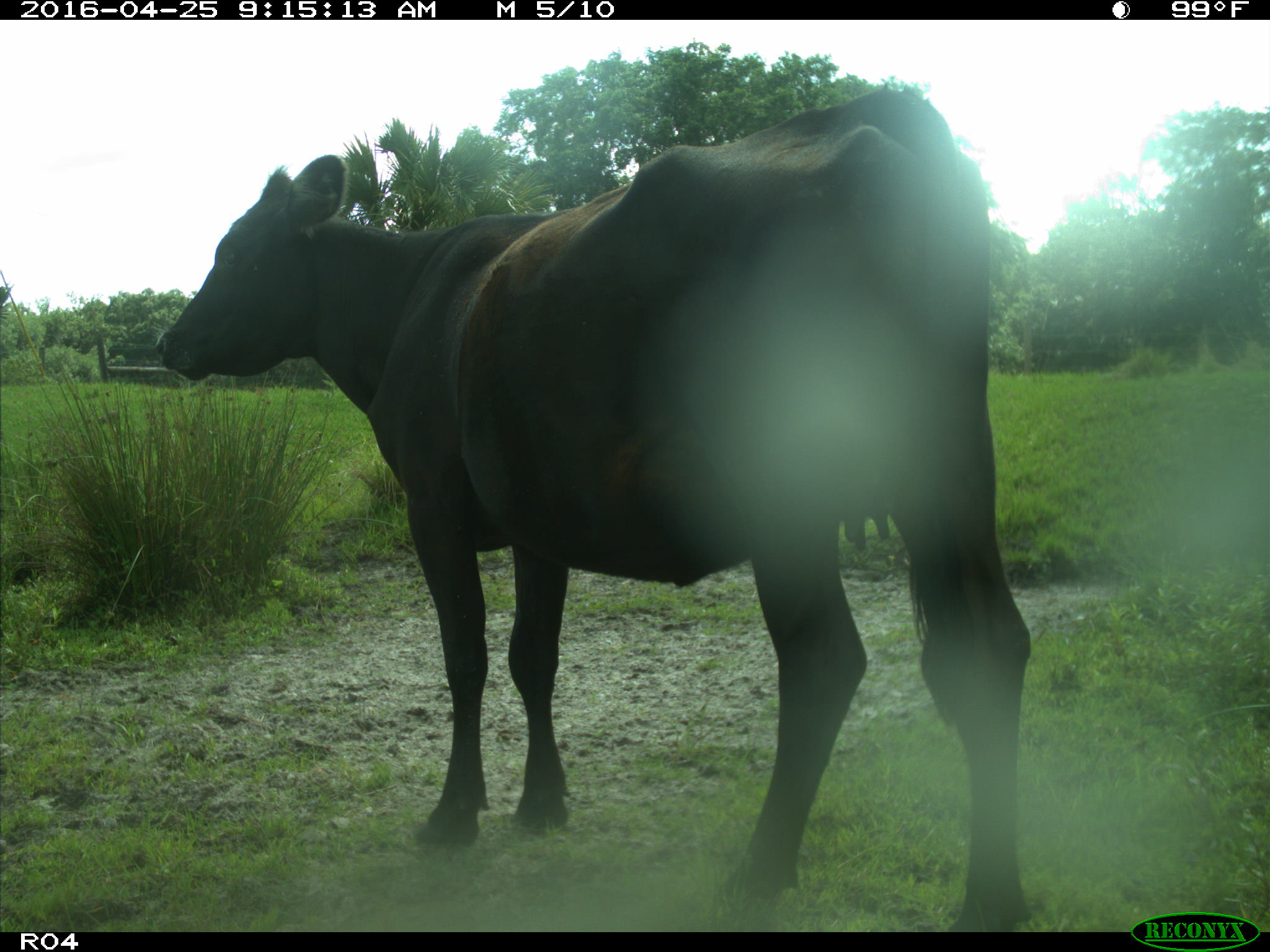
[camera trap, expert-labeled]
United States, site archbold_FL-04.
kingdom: Animalia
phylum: Chordata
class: Mammalia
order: Artiodactyla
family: Bovidae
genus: Bos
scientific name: Bos taurus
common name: domestic cow